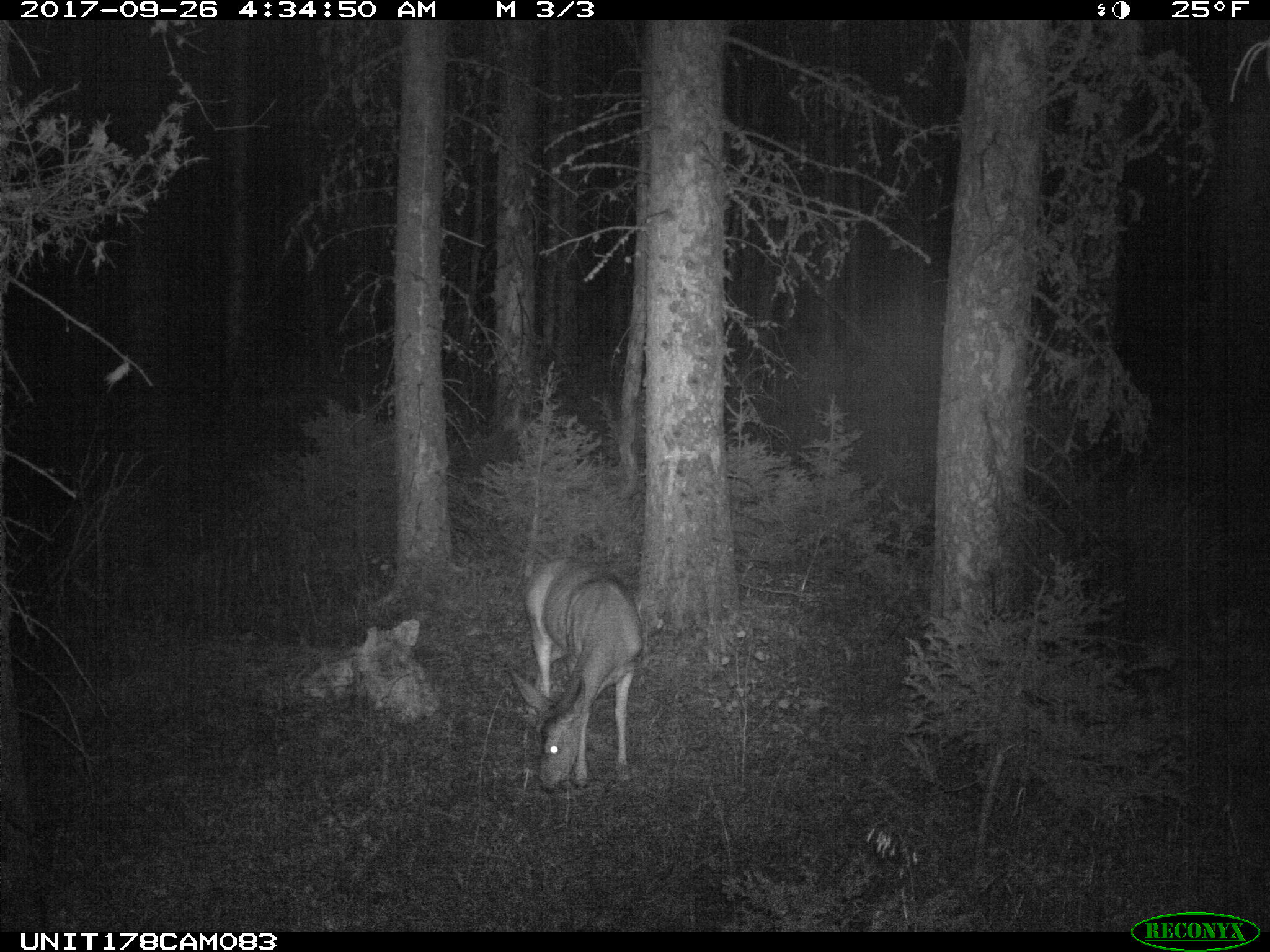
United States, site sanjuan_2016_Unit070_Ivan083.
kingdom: Animalia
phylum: Chordata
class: Mammalia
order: Artiodactyla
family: Cervidae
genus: Odocoileus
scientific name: Odocoileus hemionus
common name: mule deer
Odocoileus hemionus (mule deer).